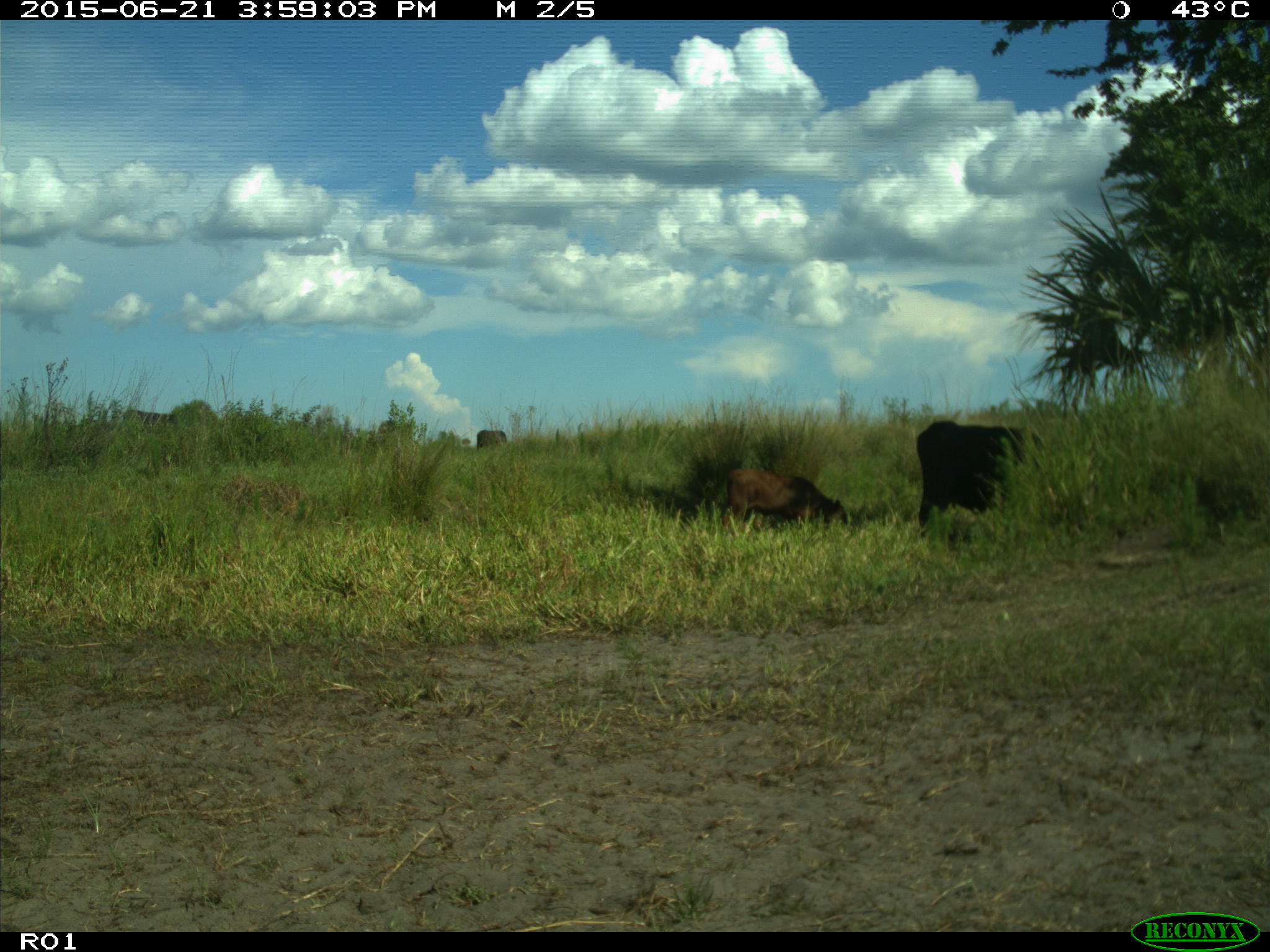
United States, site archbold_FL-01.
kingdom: Animalia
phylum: Chordata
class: Mammalia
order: Artiodactyla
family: Bovidae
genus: Bos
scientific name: Bos taurus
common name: domestic cow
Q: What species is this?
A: Bos taurus (domestic cow).